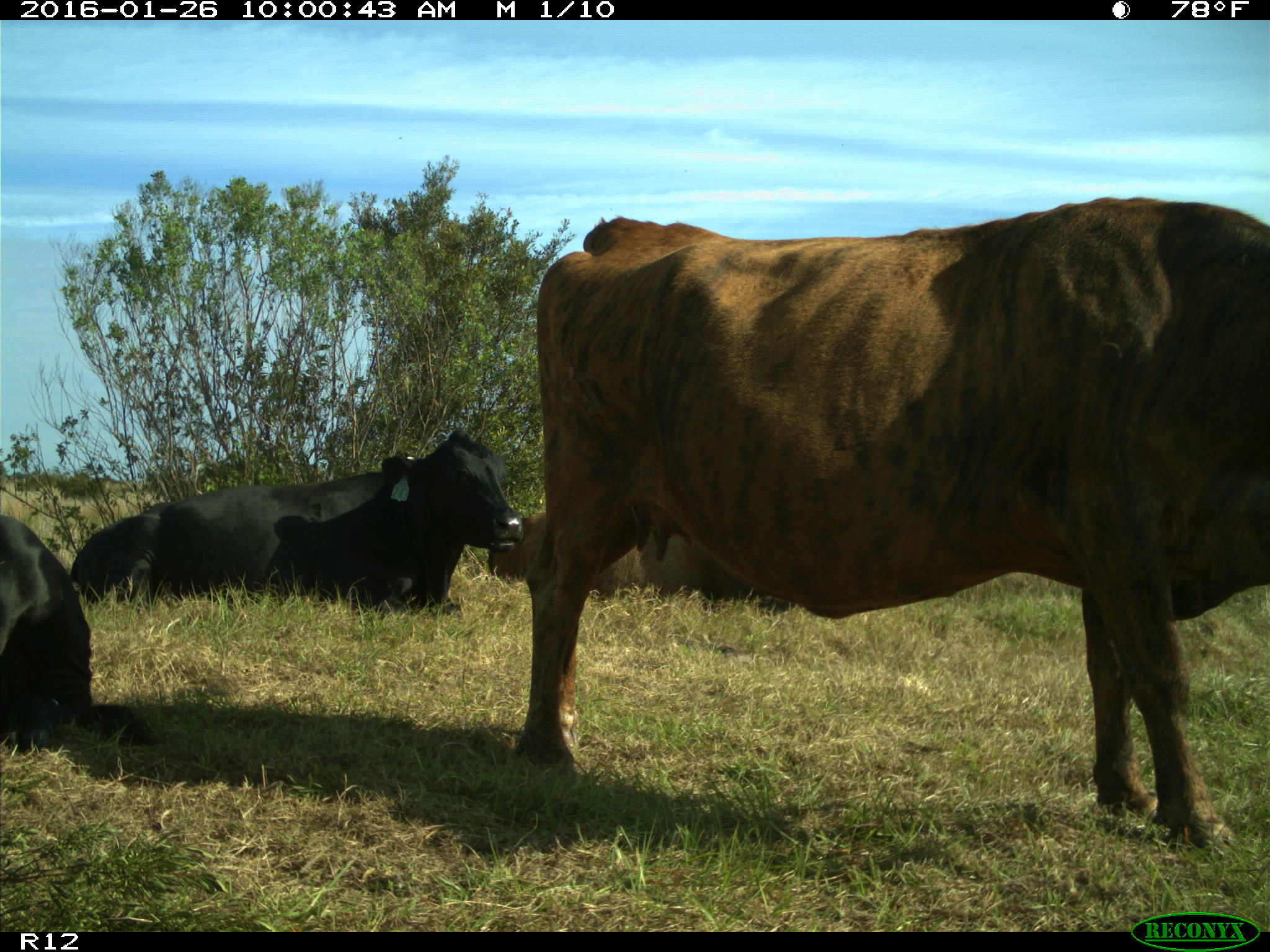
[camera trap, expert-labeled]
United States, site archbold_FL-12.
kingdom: Animalia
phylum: Chordata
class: Mammalia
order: Artiodactyla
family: Bovidae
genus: Bos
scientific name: Bos taurus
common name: domestic cow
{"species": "Bos taurus (domestic cow)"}